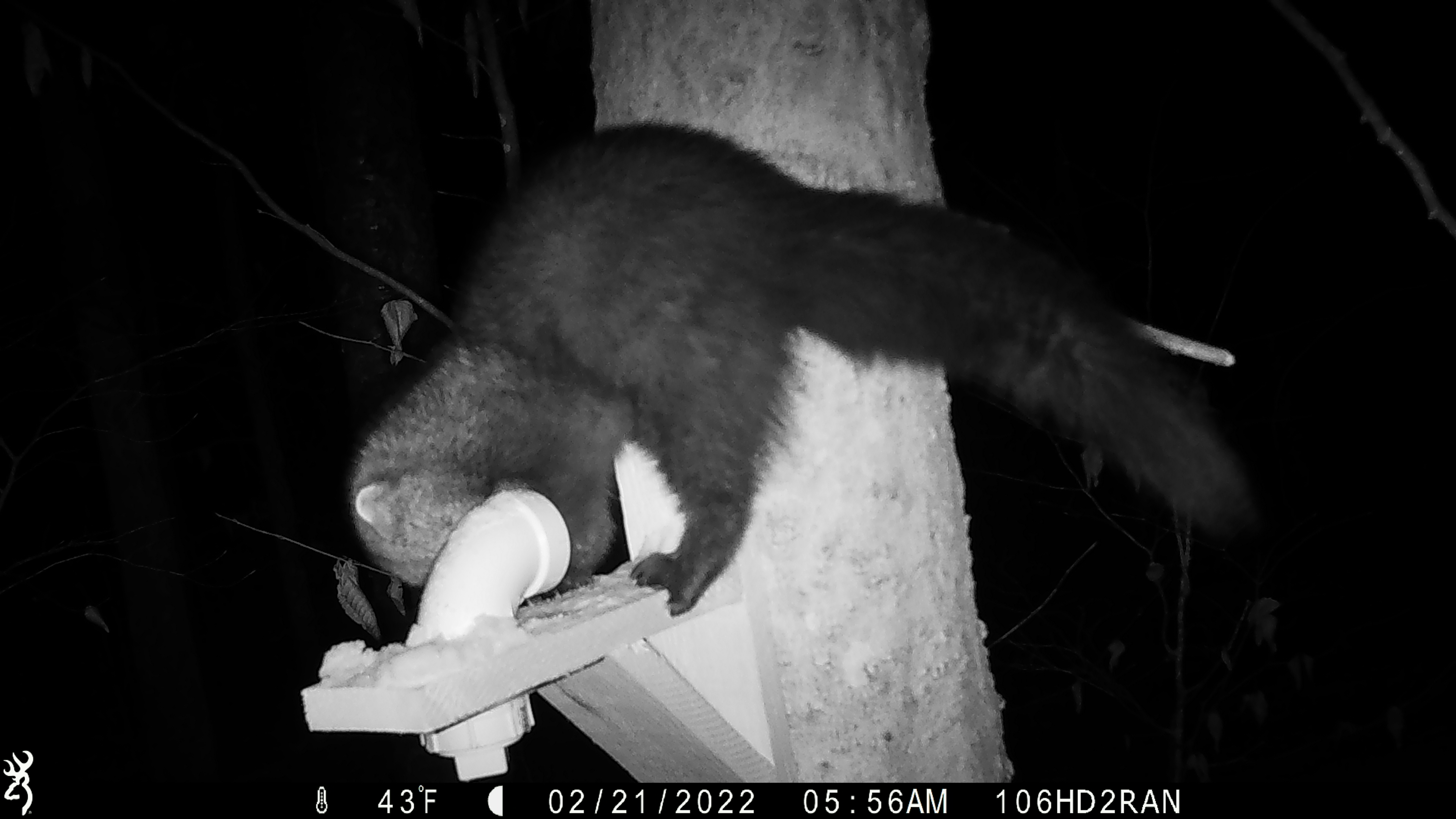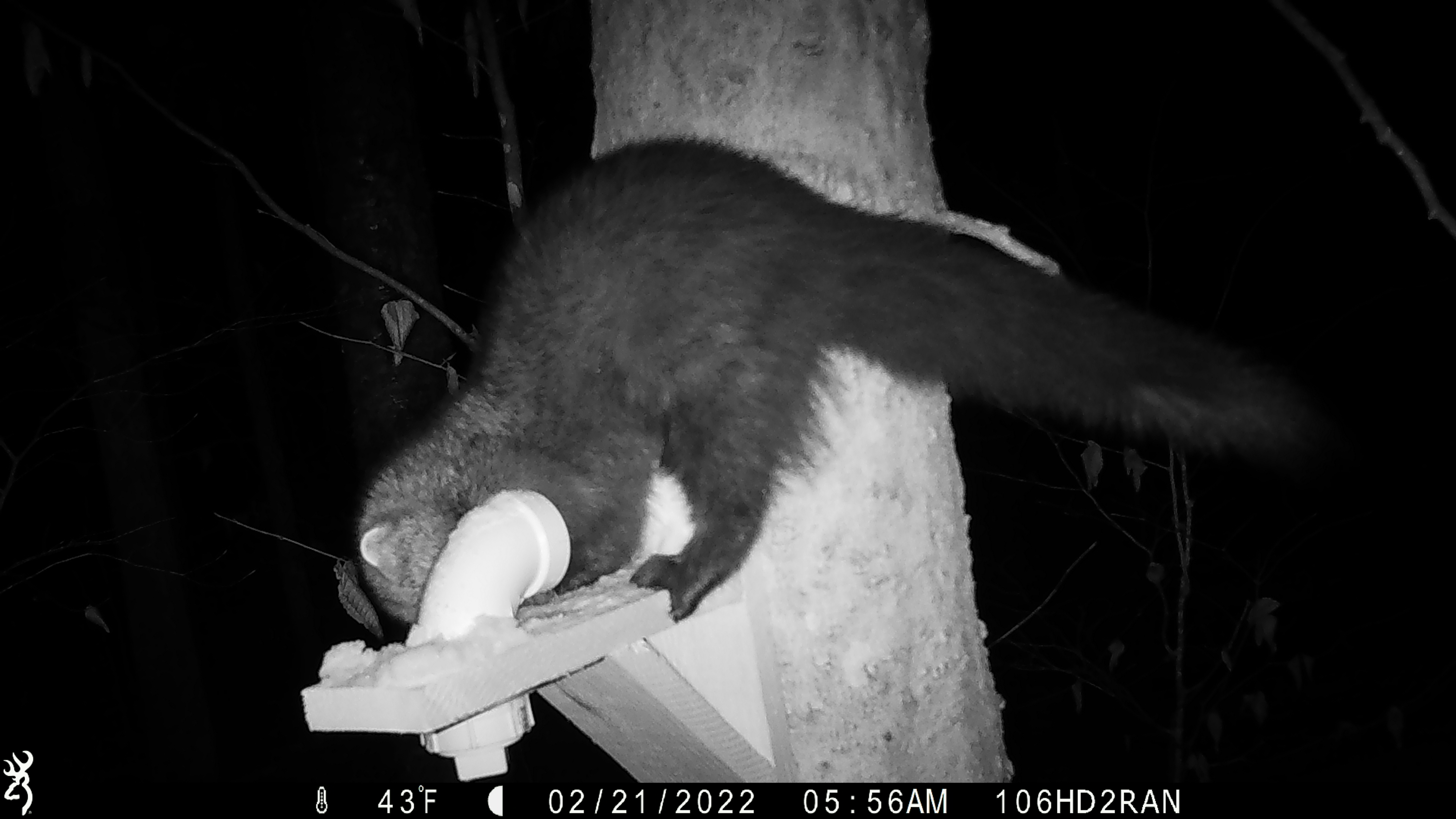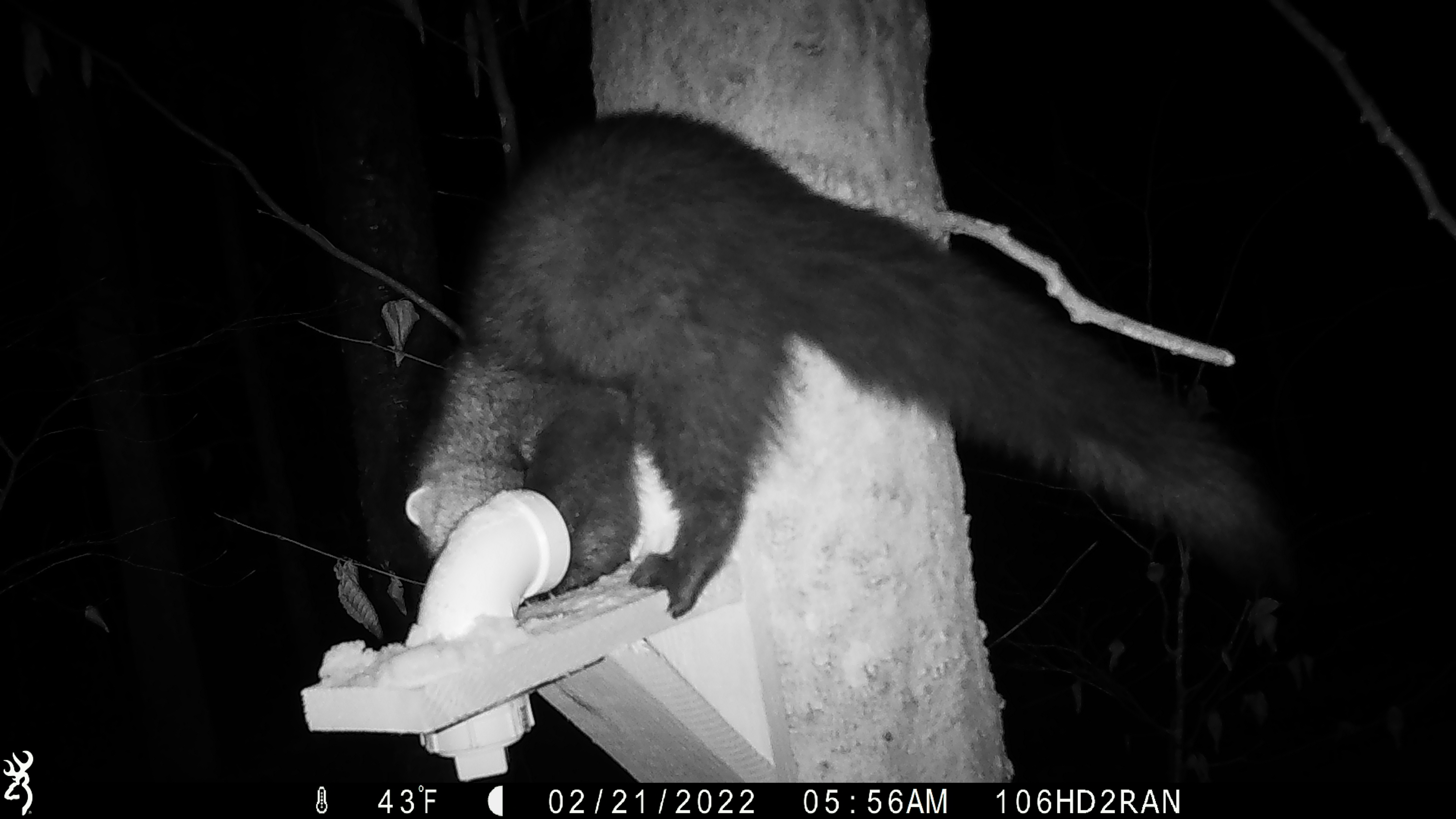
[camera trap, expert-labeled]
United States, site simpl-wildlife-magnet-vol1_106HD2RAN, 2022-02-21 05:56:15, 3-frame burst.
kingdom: Animalia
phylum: Chordata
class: Mammalia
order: Carnivora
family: Mustelidae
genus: Pekania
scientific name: Pekania pennanti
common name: fisher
Fisher (Pekania pennanti).